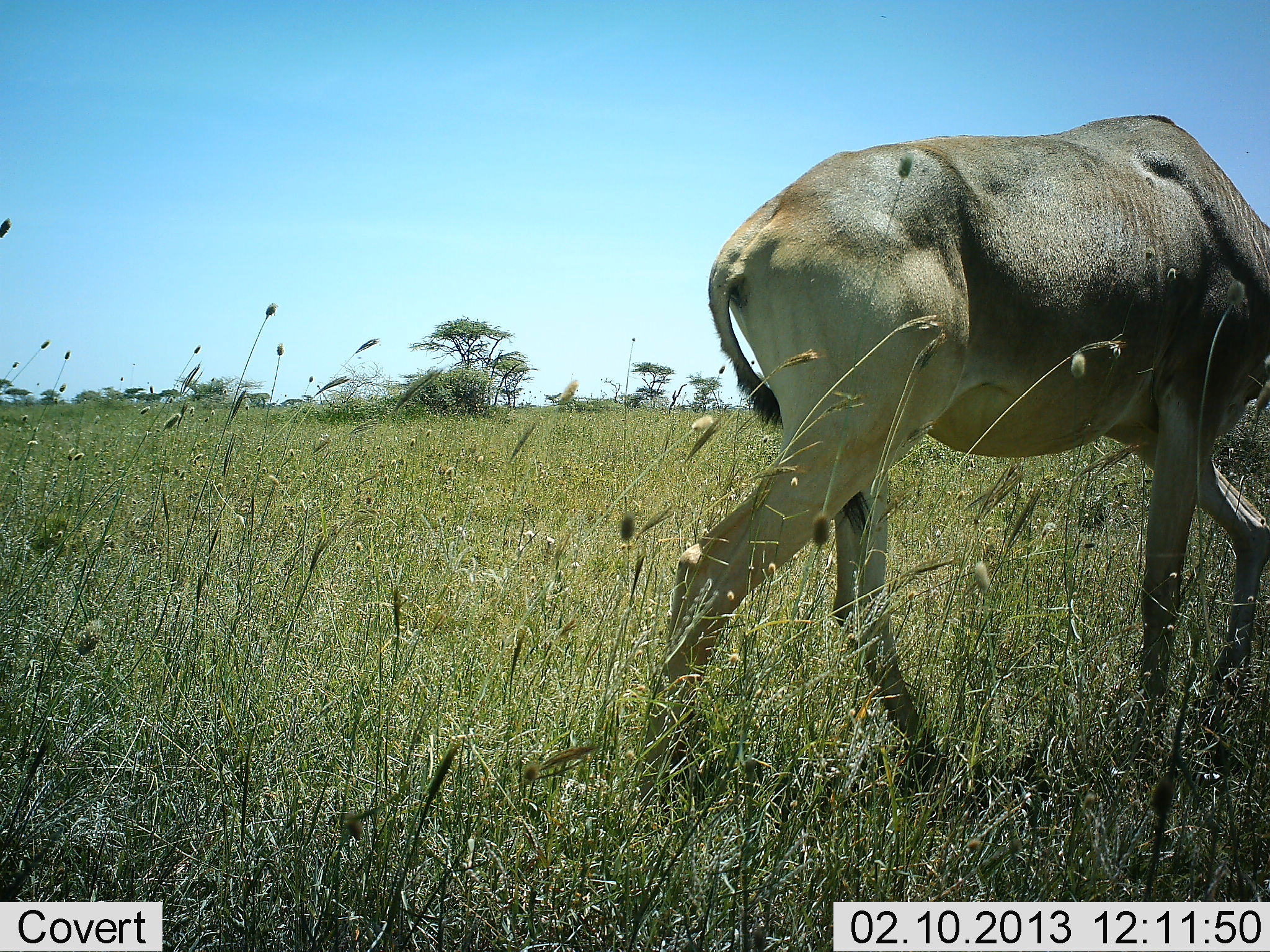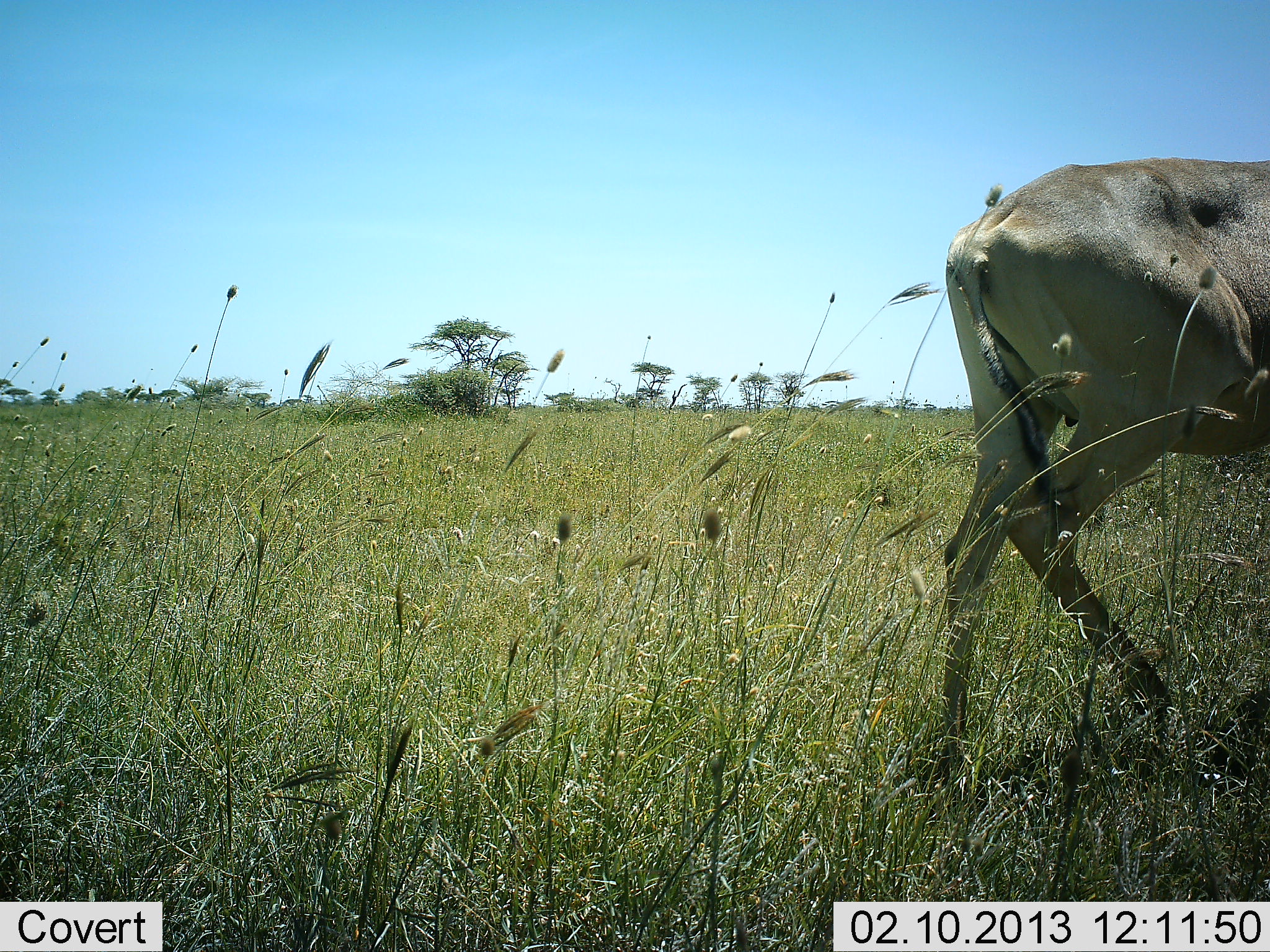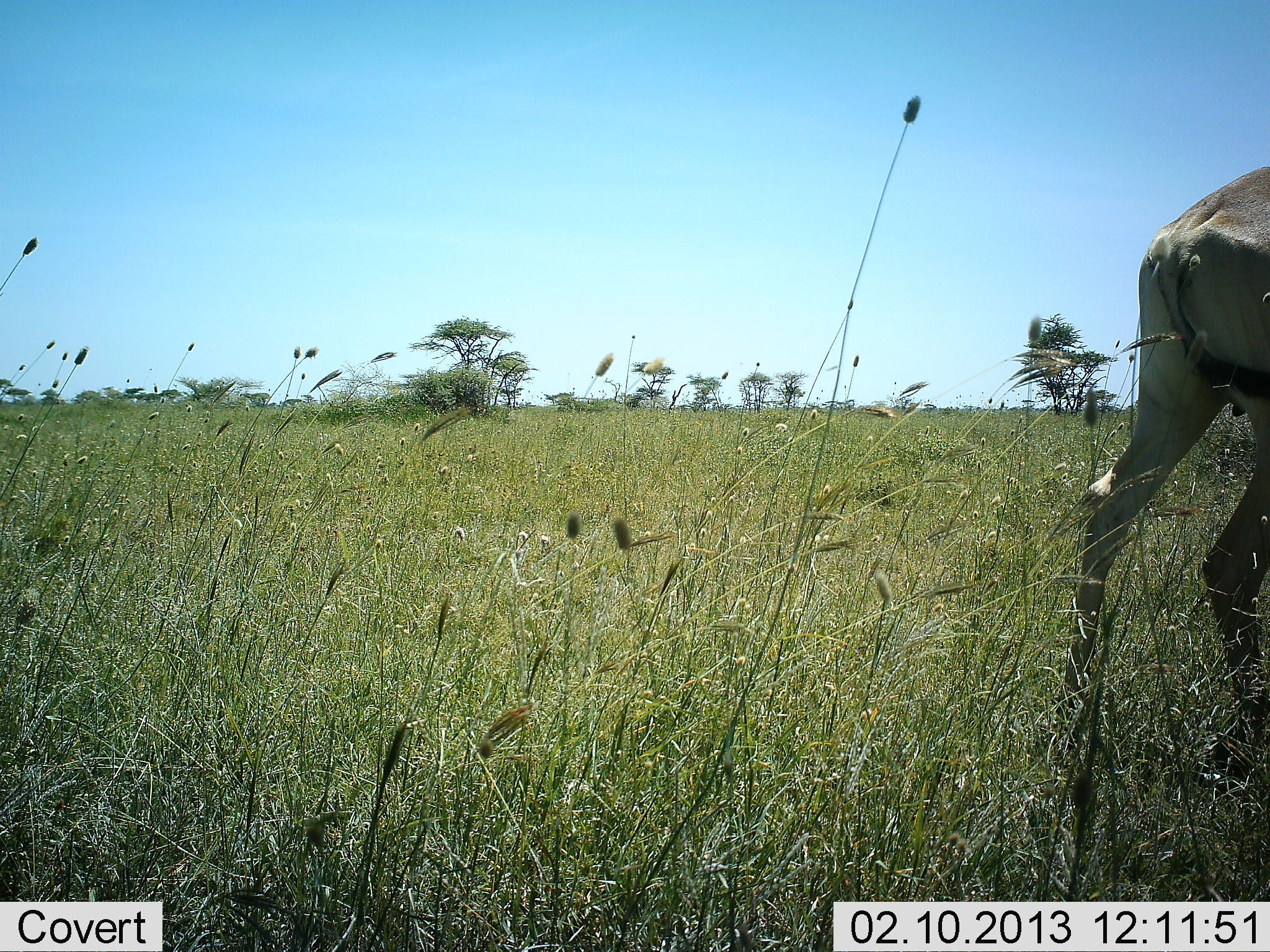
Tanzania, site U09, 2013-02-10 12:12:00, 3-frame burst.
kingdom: Animalia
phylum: Chordata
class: Mammalia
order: Artiodactyla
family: Bovidae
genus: Alcelaphus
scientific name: Alcelaphus buselaphus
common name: hartebeest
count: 1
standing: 0%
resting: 0%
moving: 100%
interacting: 0%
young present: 0%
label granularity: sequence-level